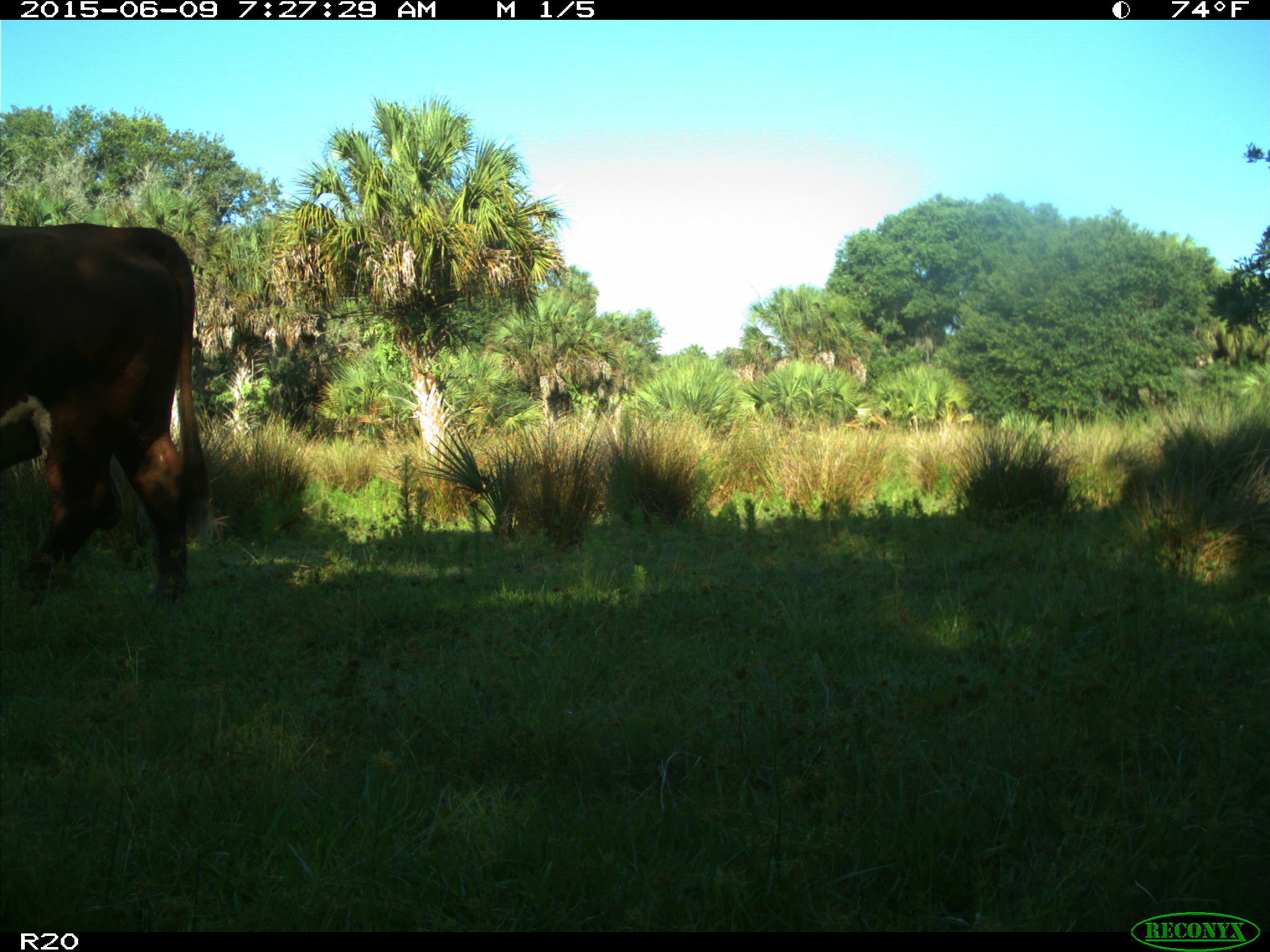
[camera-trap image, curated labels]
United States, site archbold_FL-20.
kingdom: Animalia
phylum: Chordata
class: Mammalia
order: Artiodactyla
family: Bovidae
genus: Bos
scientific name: Bos taurus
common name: domestic cow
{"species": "Bos taurus (domestic cow)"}